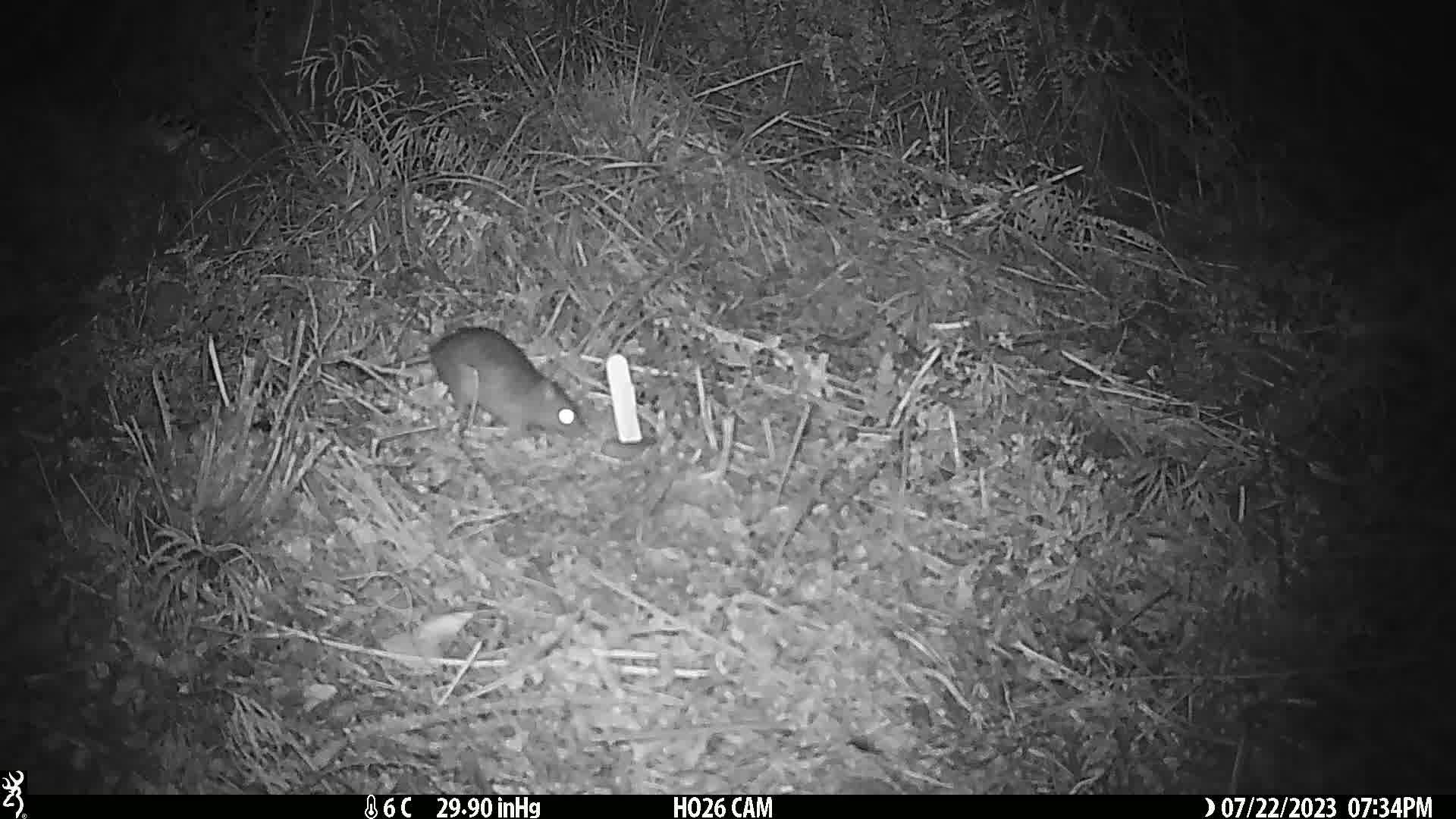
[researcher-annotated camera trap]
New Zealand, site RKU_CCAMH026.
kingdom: Animalia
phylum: Chordata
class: Mammalia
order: Rodentia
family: Muridae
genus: Rattus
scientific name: Rattus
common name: rat